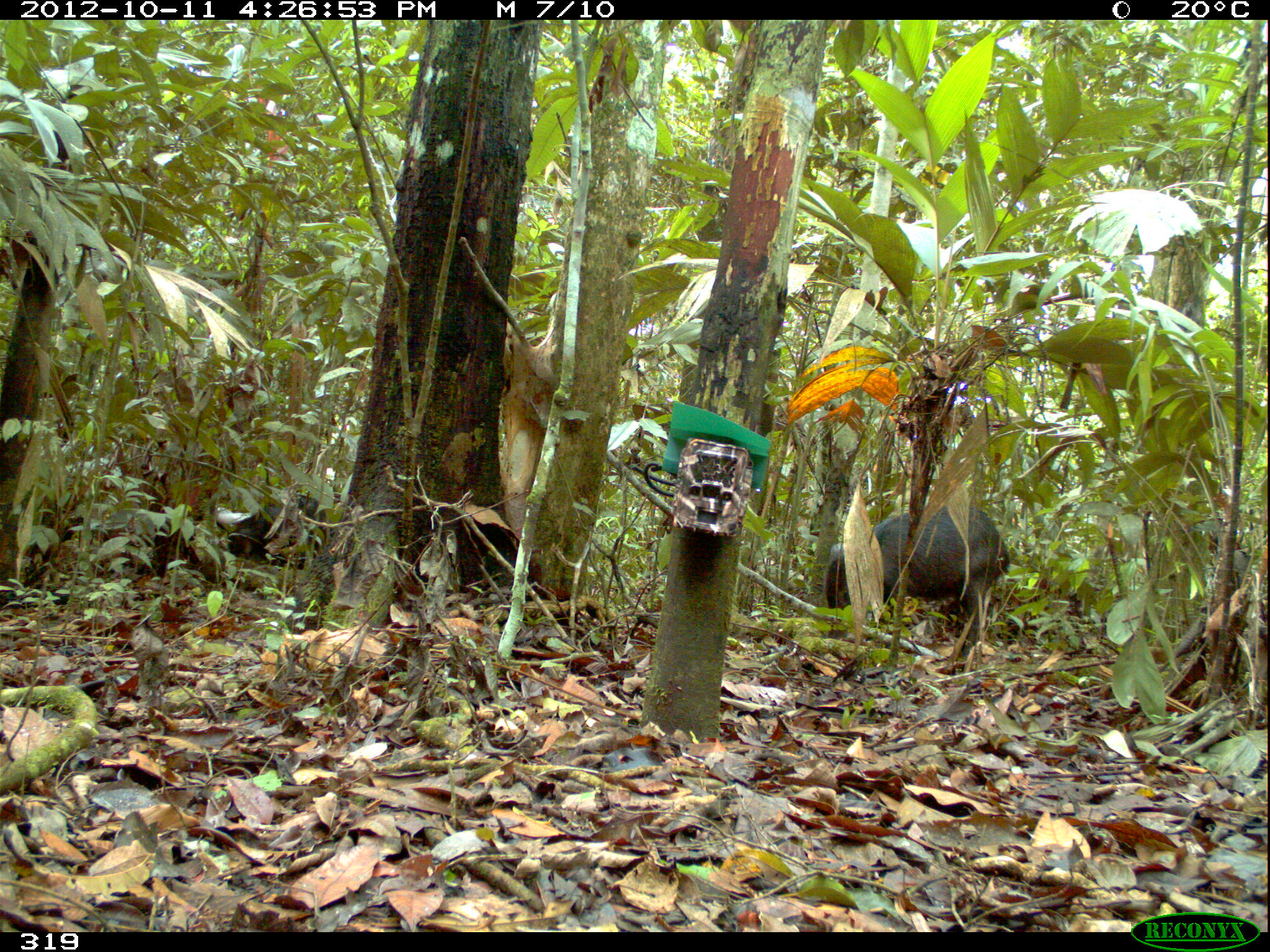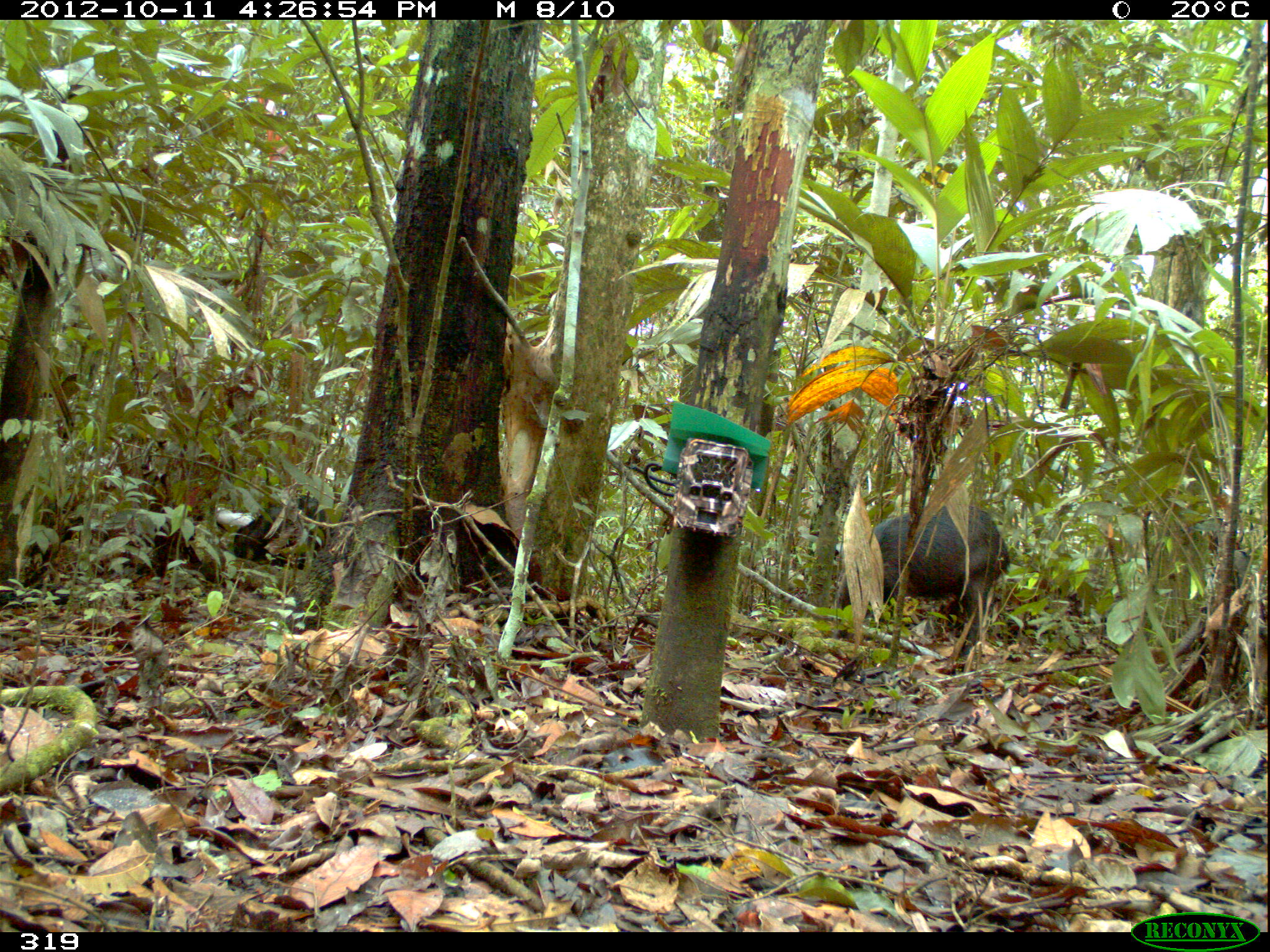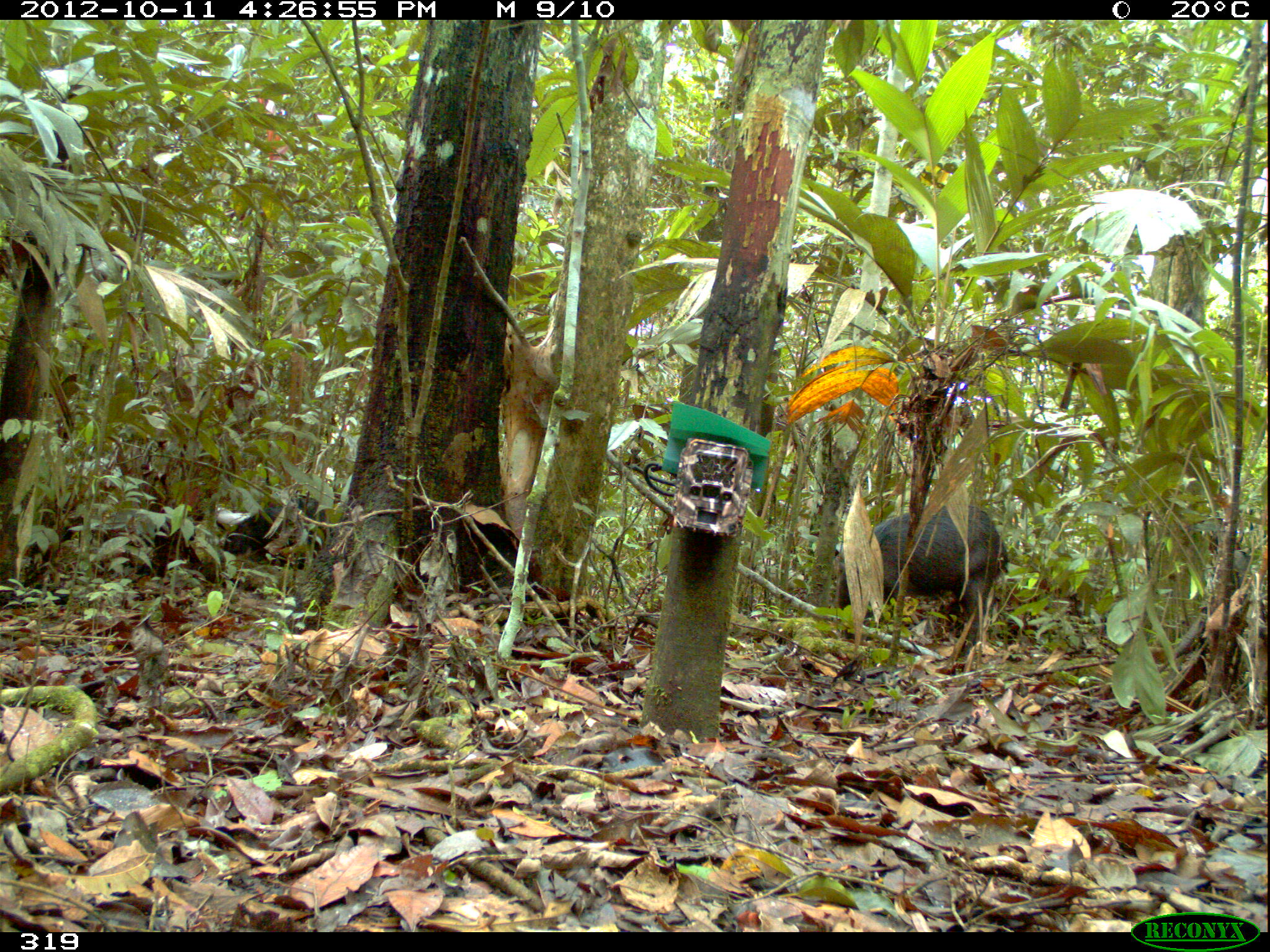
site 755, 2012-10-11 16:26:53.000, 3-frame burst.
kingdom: Animalia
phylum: Chordata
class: Mammalia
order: Artiodactyla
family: Tayassuidae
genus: Tayassu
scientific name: Tayassu pecari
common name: white-lipped peccary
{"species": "Tayassu pecari (white-lipped peccary)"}